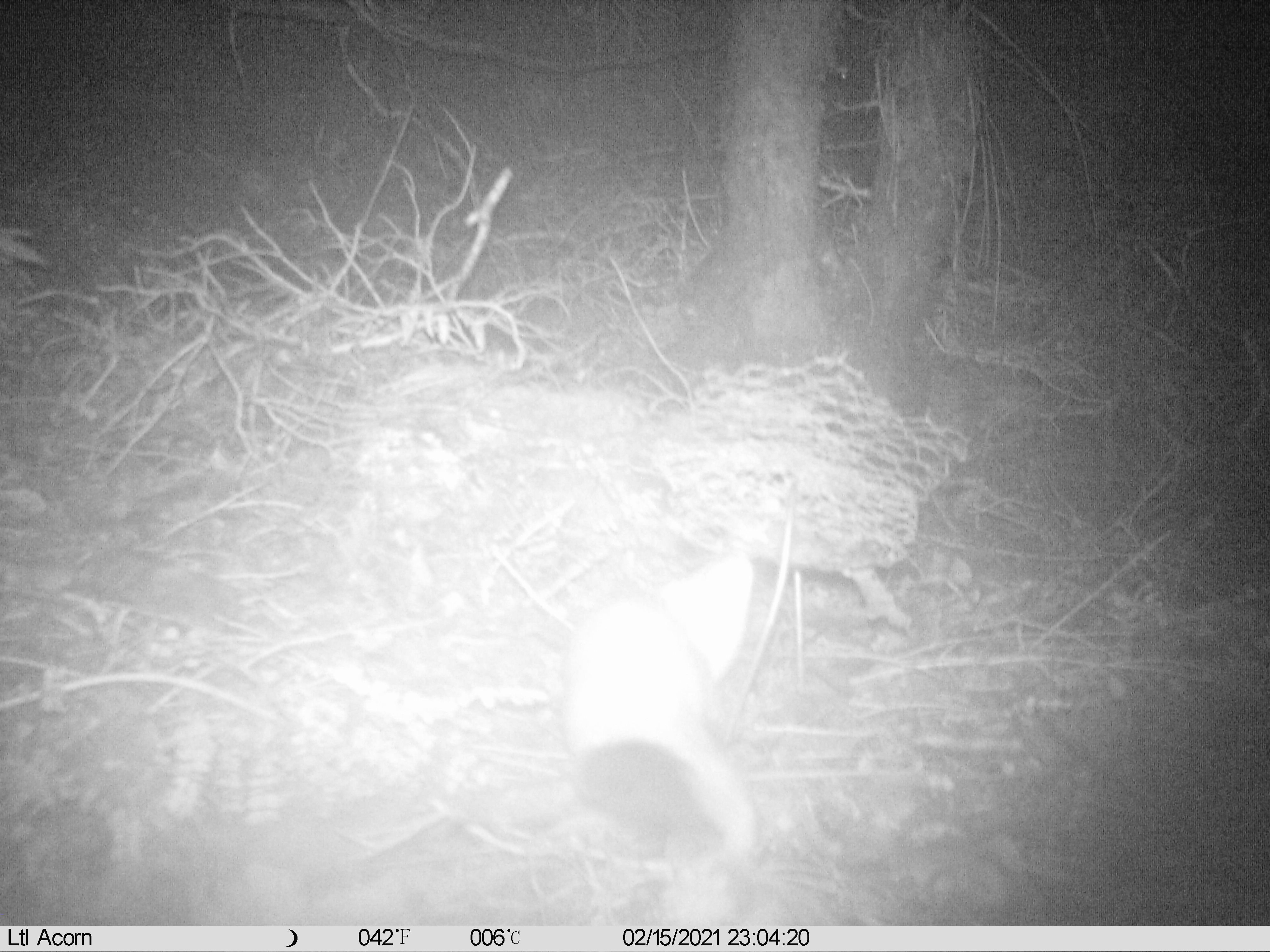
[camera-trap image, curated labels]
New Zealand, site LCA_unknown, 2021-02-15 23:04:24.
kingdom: Animalia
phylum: Chordata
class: Mammalia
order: Carnivora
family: Mustelidae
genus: Mustela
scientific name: Mustela erminea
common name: stoat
Stoat (Mustela erminea).